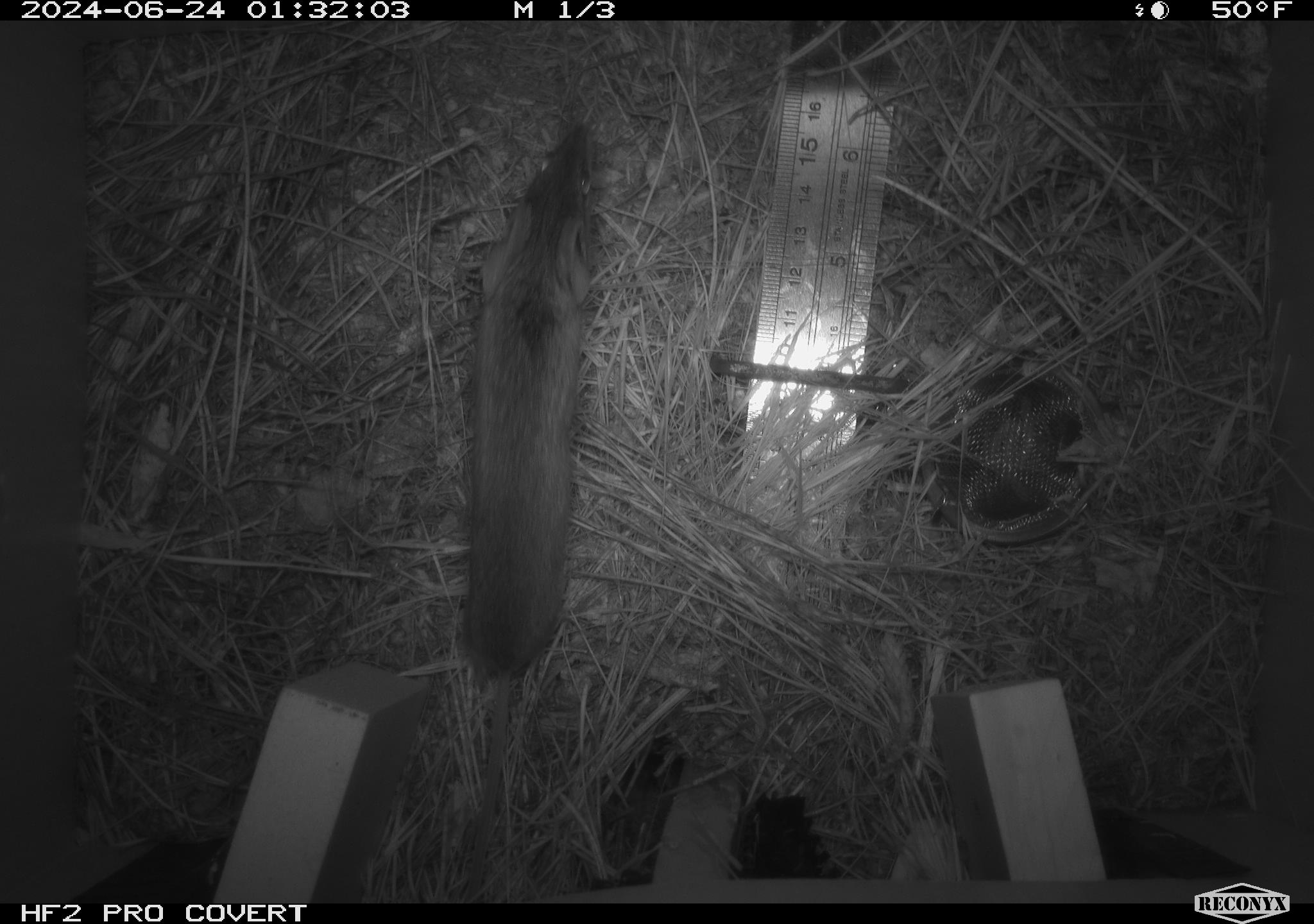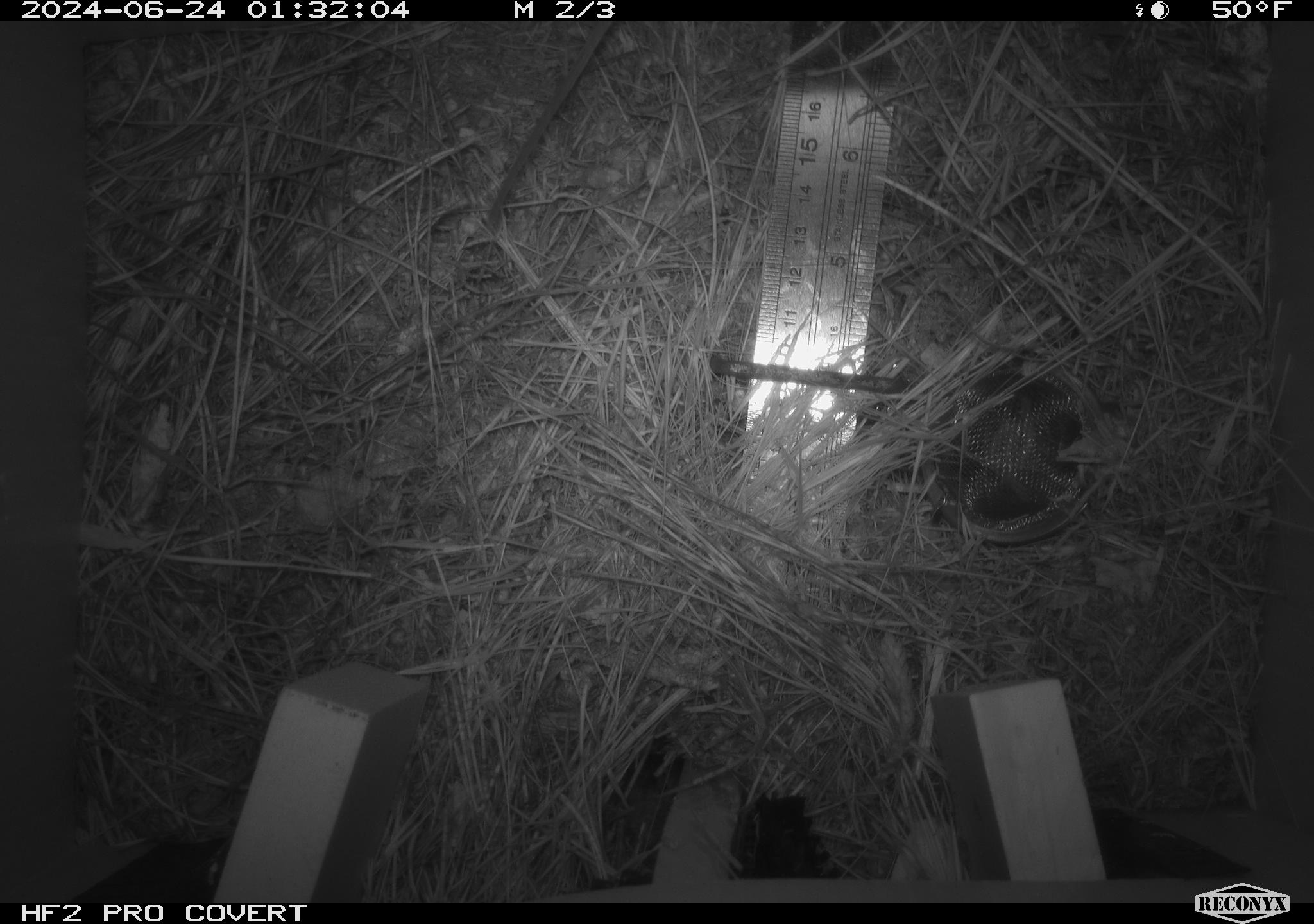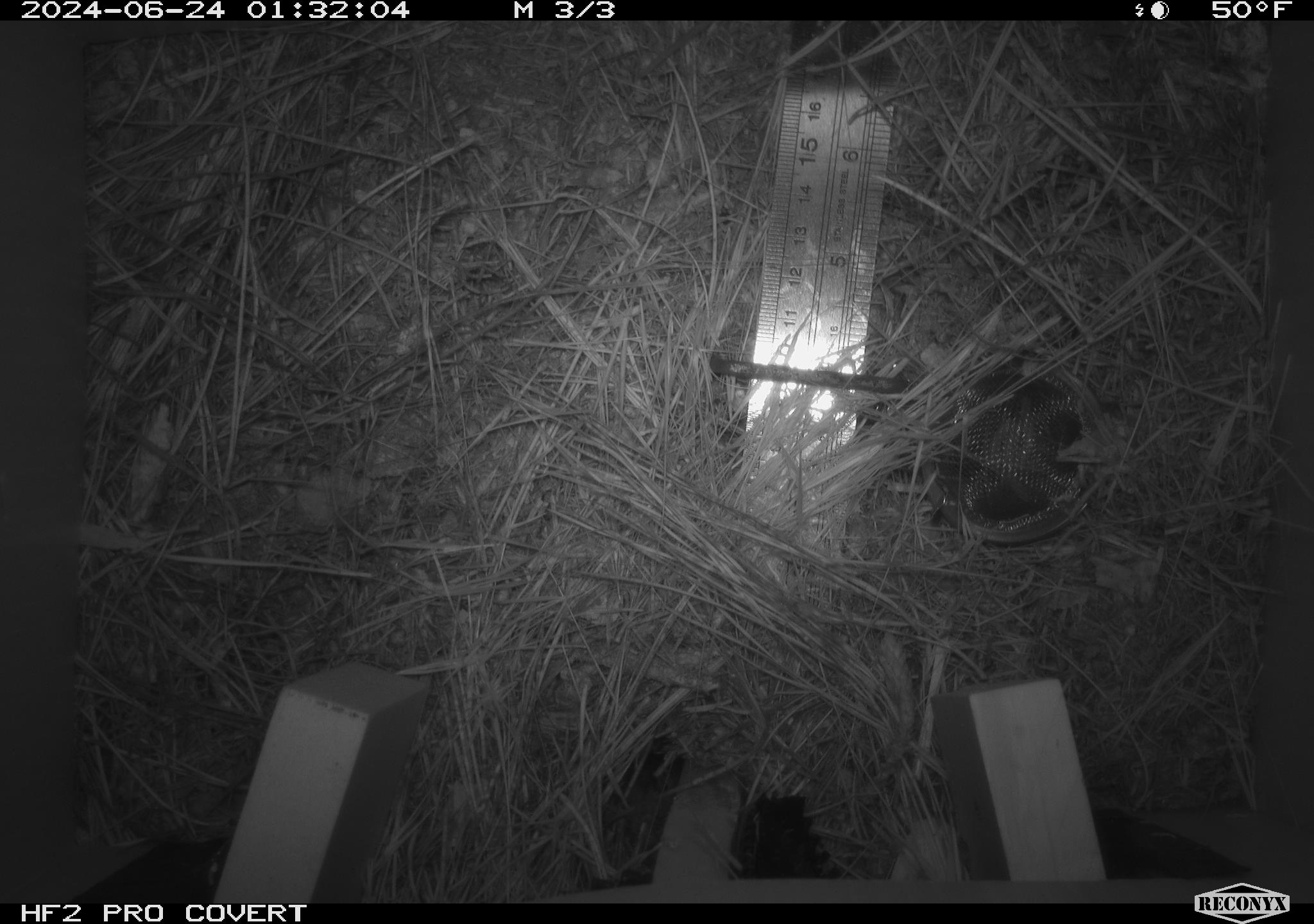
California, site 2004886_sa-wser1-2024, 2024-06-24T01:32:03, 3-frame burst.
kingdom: Animalia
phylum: Chordata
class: Mammalia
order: Rodentia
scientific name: Rodentia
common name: mouse species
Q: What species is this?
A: Mouse species (Rodentia).